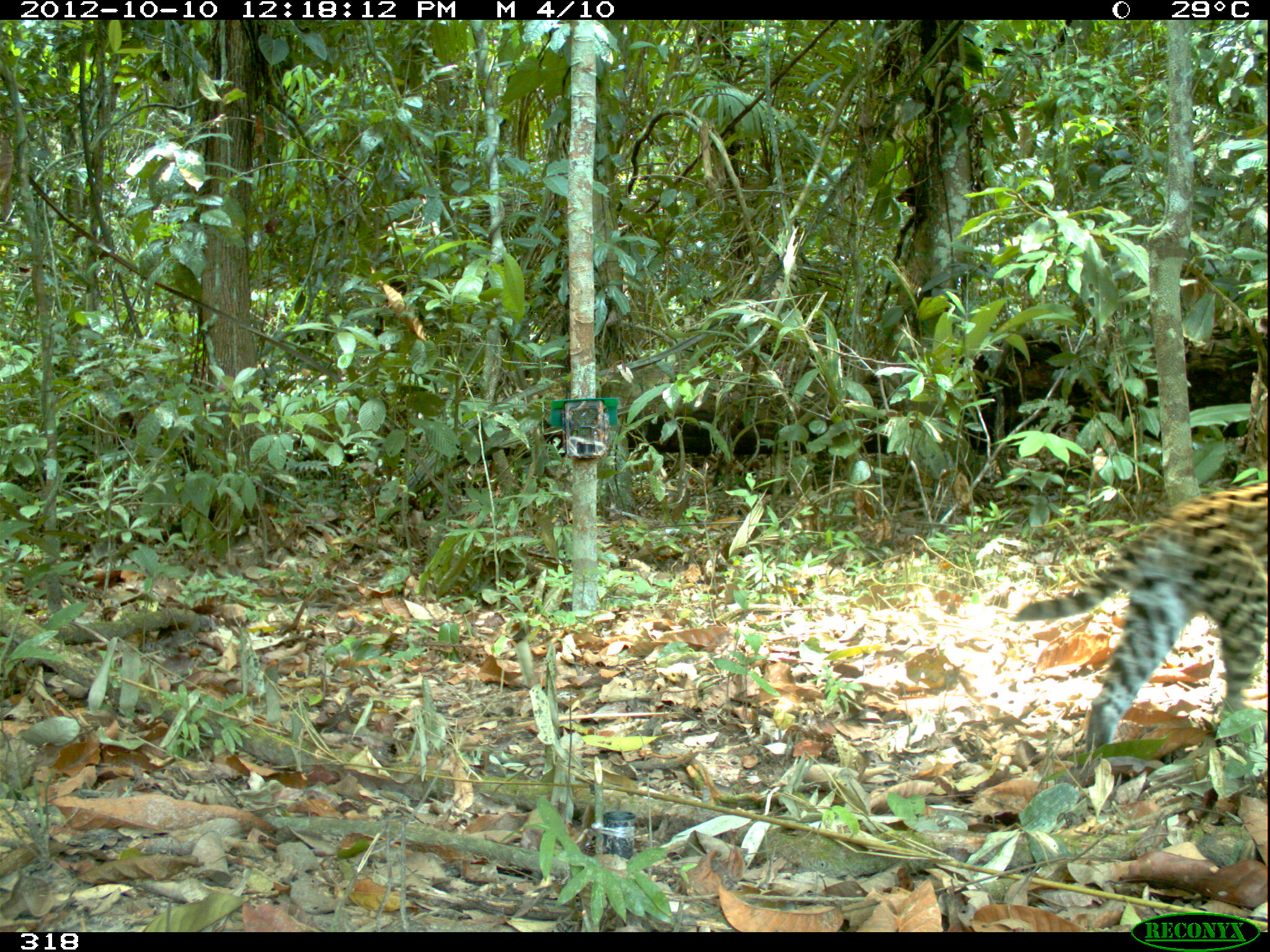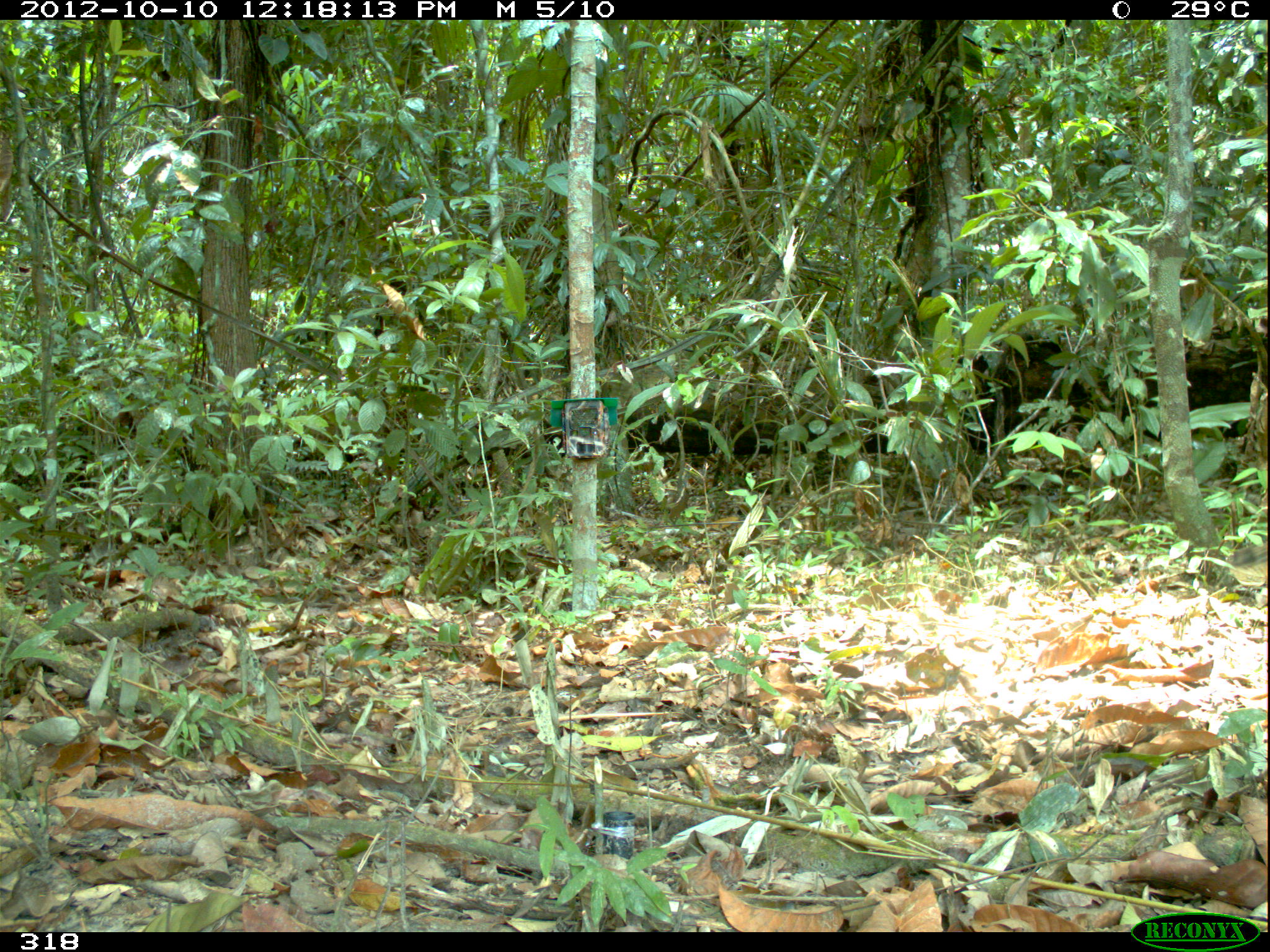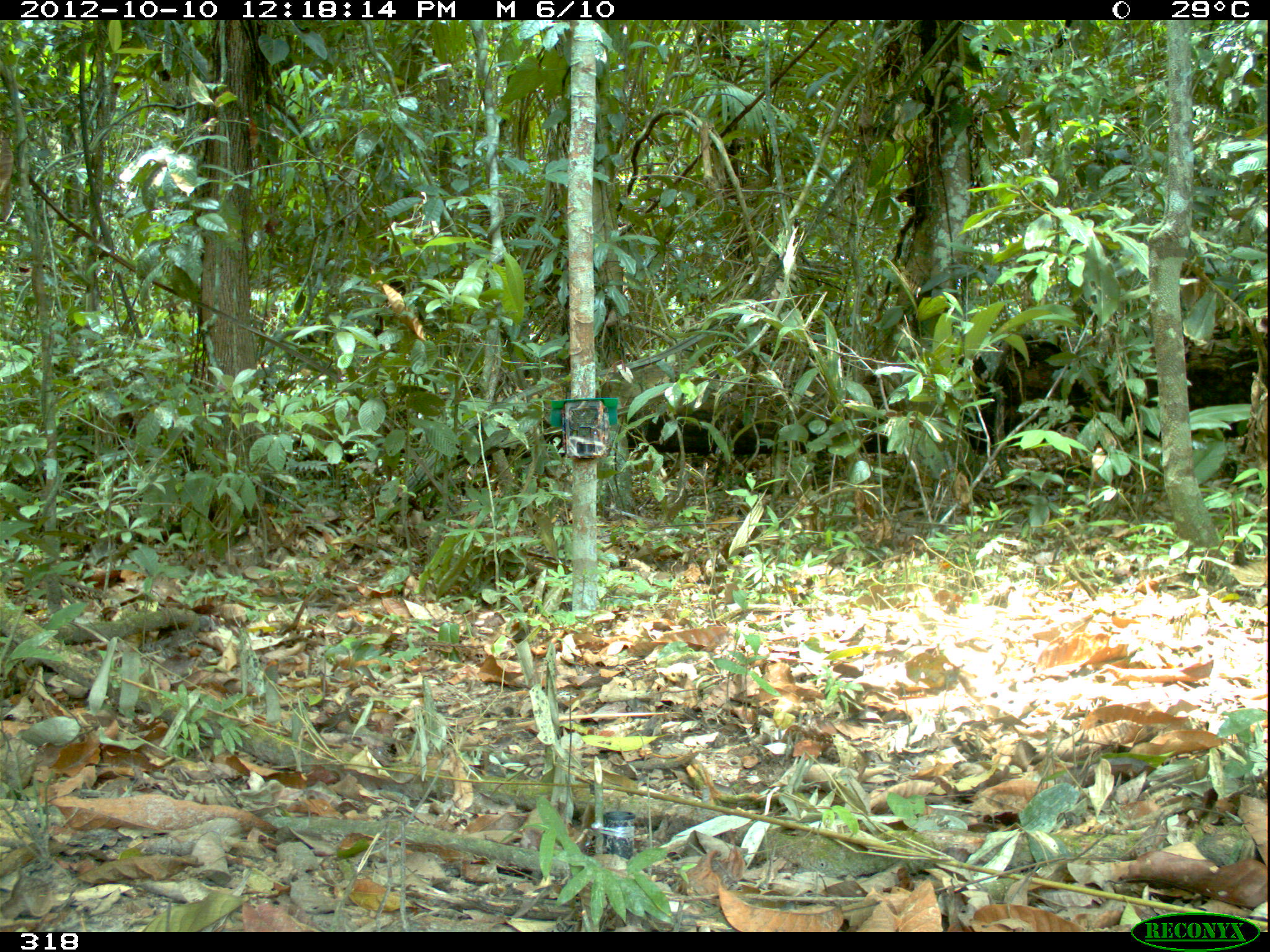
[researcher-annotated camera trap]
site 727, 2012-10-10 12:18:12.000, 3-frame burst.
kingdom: Animalia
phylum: Chordata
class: Mammalia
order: Carnivora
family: Felidae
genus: Leopardus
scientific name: Leopardus pardalis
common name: ocelot